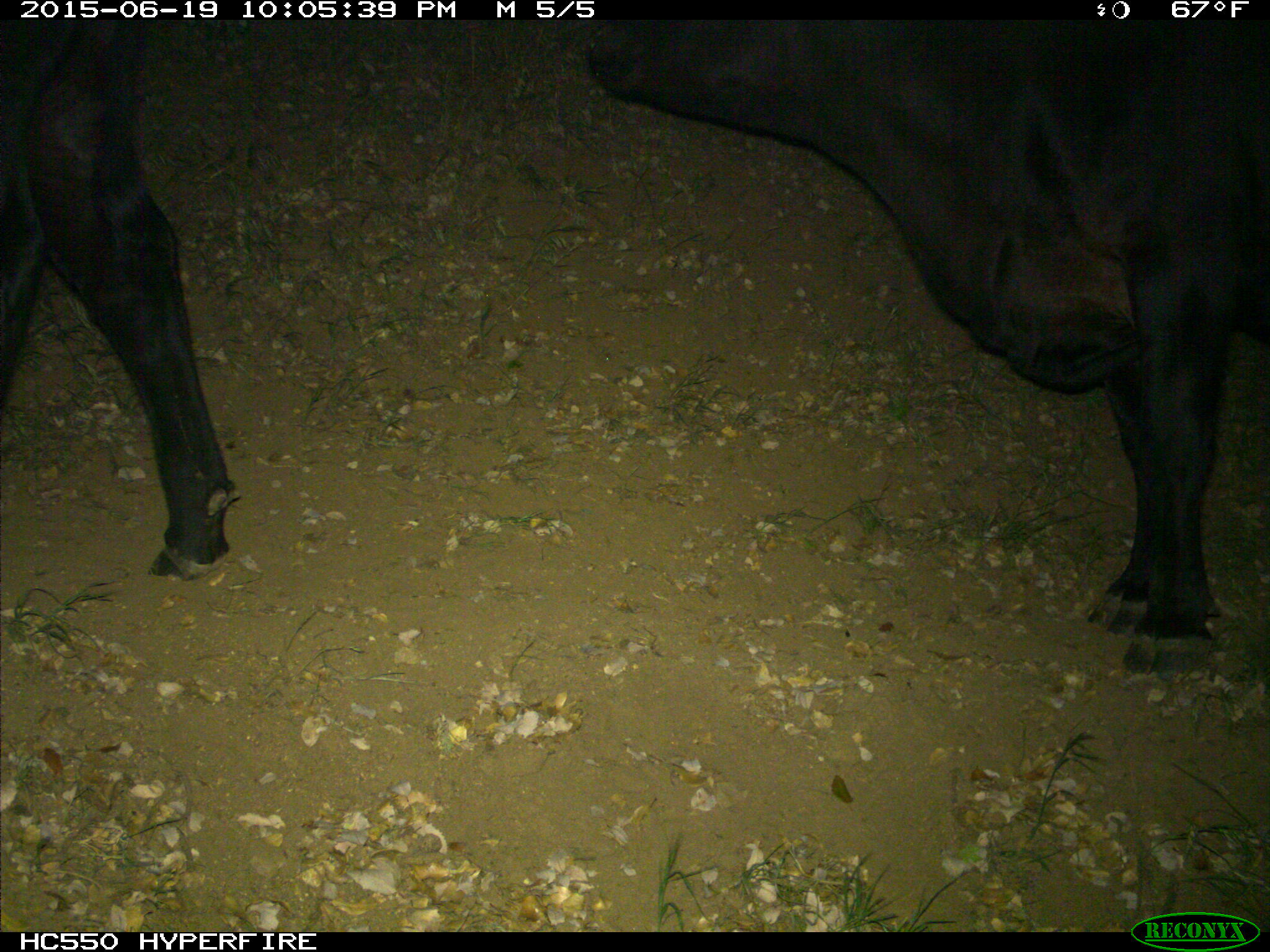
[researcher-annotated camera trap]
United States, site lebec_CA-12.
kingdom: Animalia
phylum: Chordata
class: Mammalia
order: Artiodactyla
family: Bovidae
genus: Bos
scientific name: Bos taurus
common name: domestic cow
Bos taurus (domestic cow).